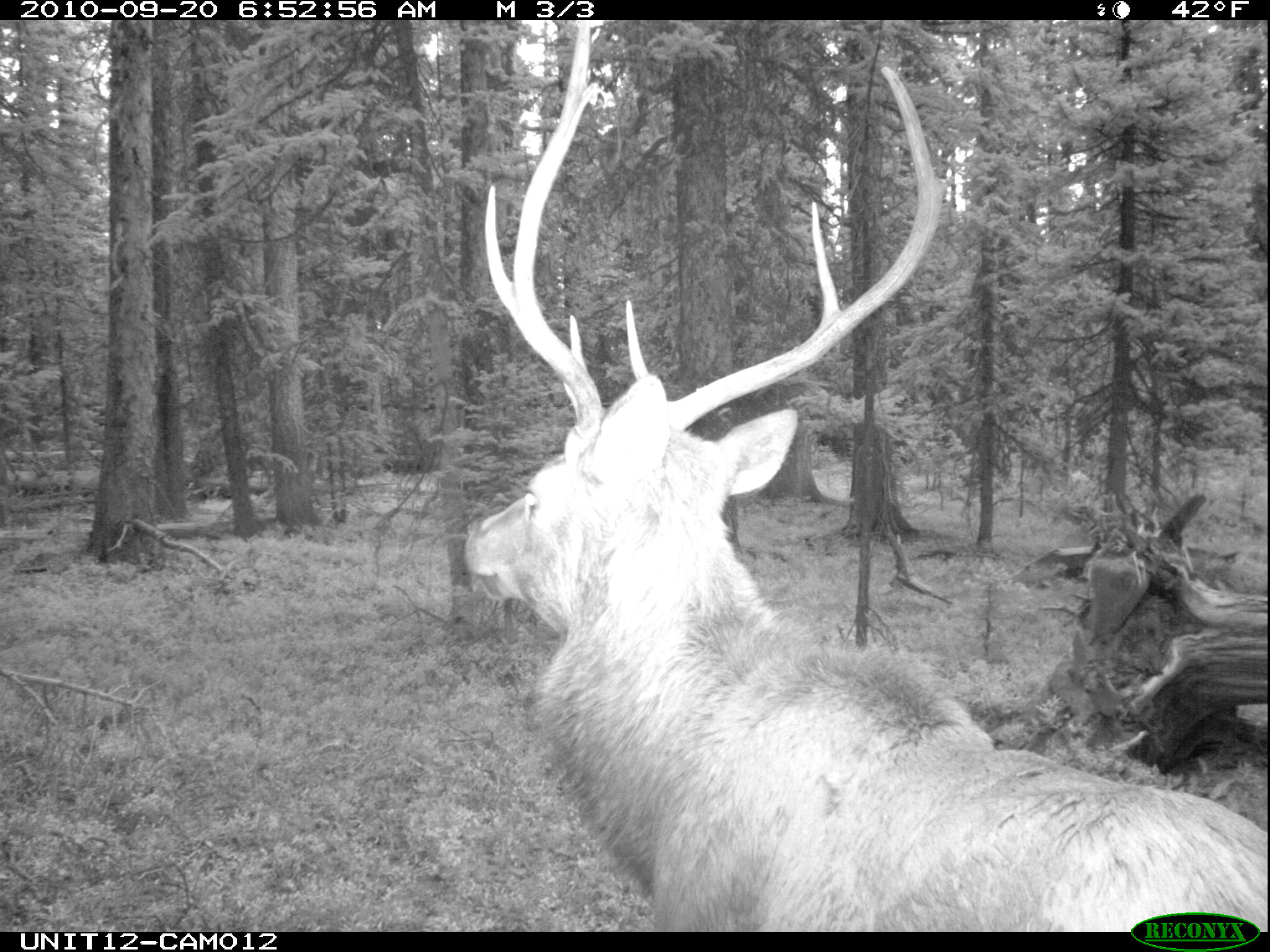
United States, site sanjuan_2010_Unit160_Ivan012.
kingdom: Animalia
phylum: Chordata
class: Mammalia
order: Artiodactyla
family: Cervidae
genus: Cervus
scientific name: Cervus elaphus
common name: red deer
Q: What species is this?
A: Cervus elaphus (red deer).